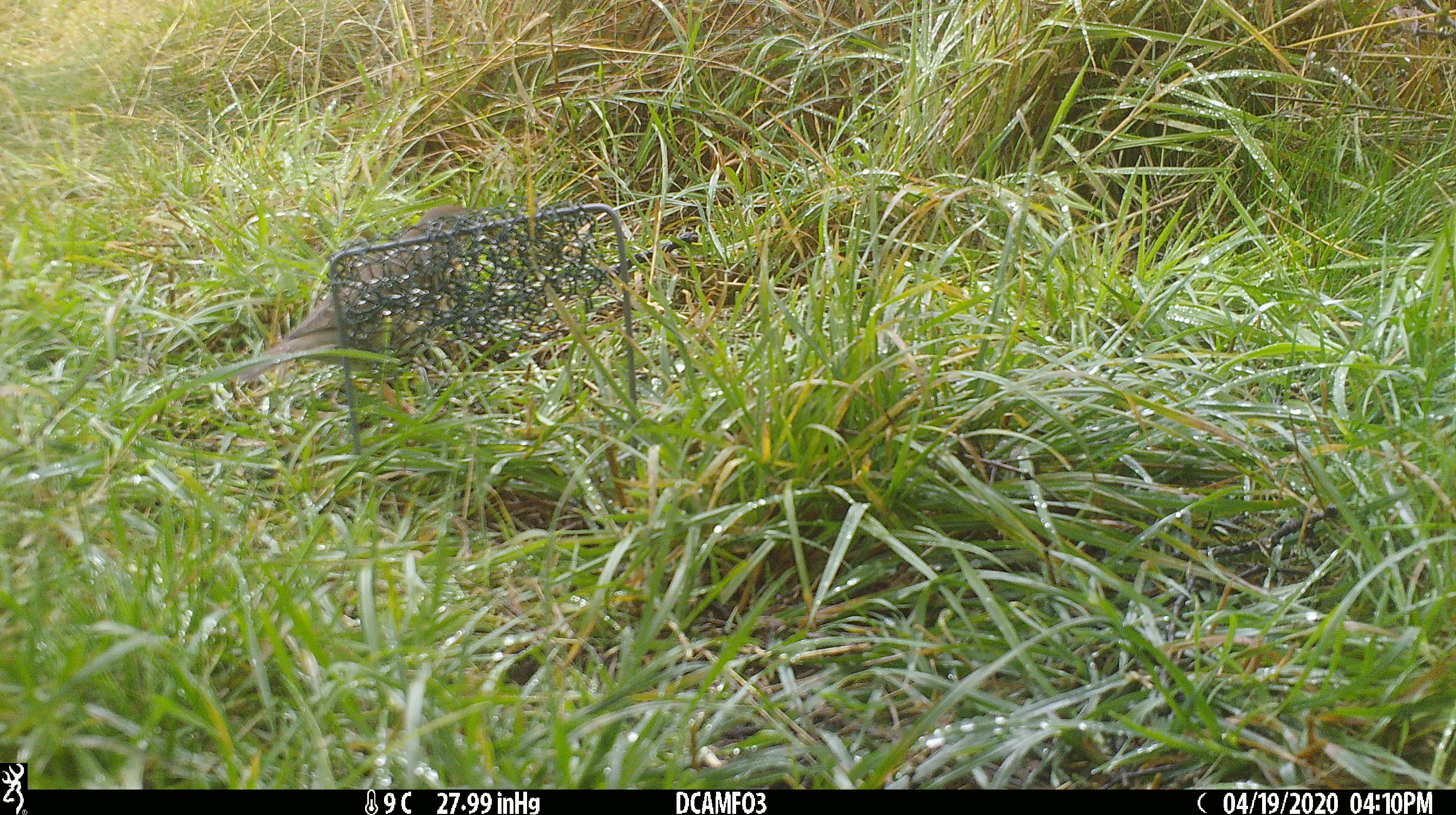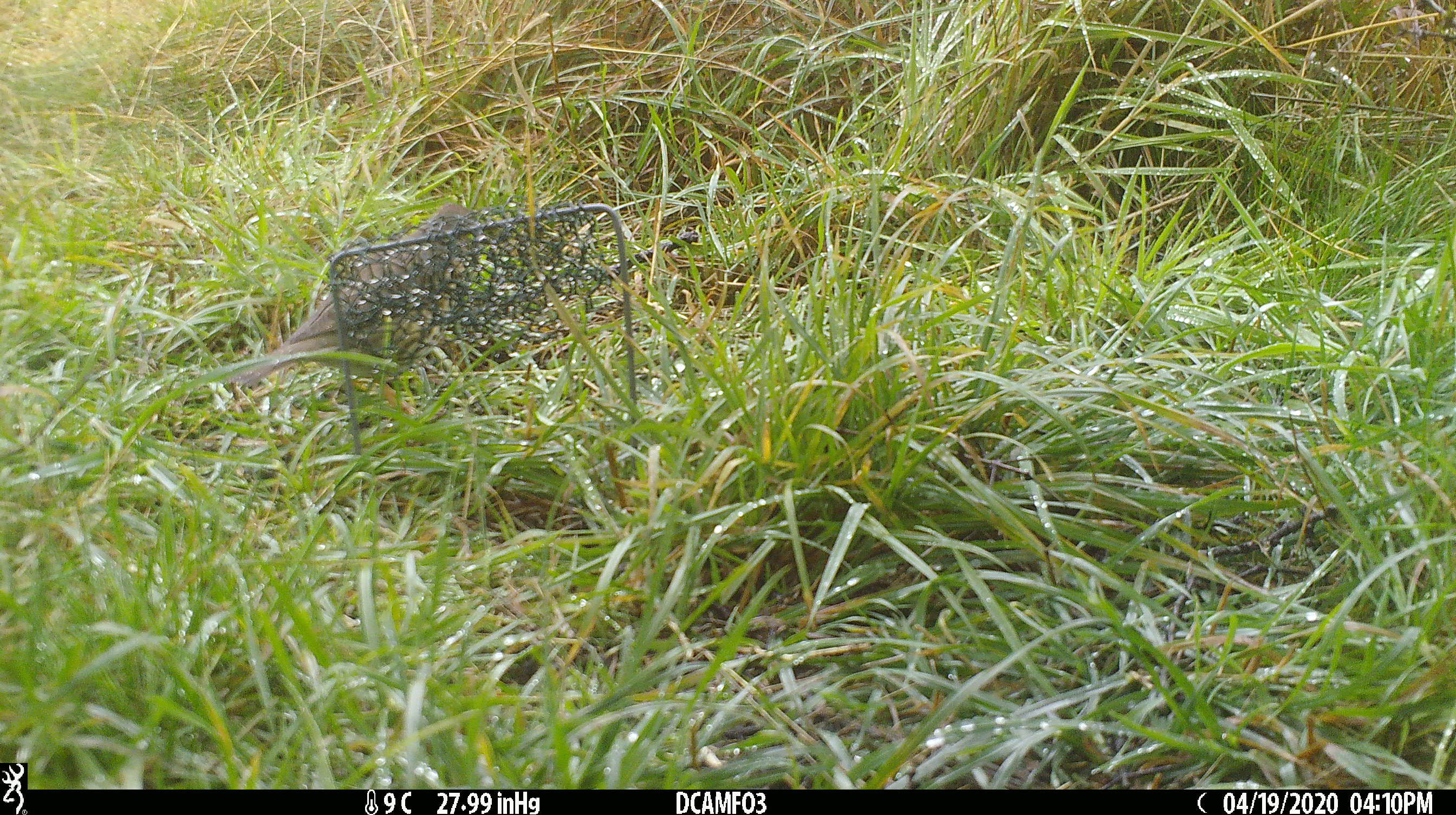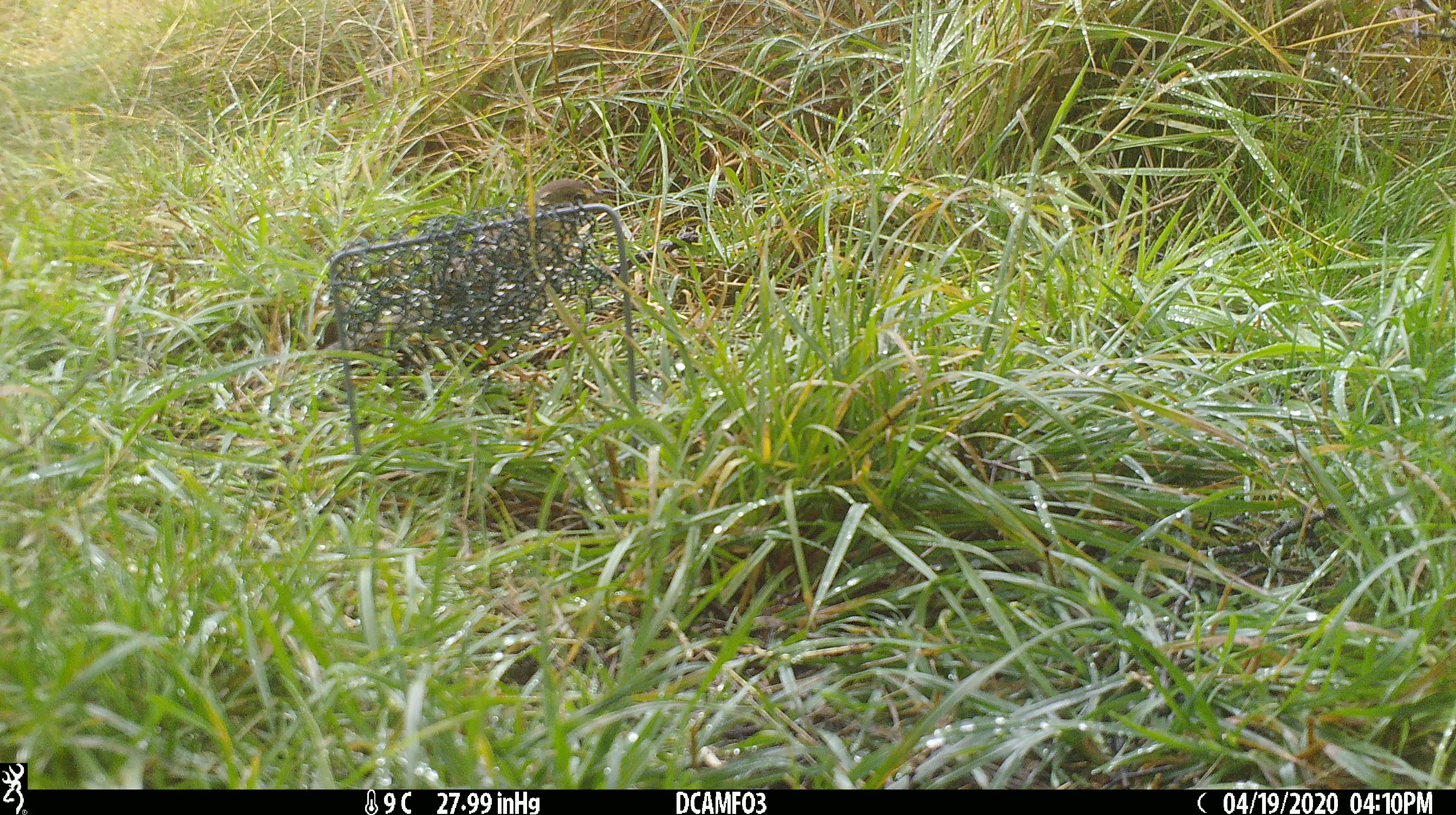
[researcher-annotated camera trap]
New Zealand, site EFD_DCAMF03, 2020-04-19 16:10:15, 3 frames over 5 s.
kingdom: Animalia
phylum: Chordata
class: Aves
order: Passeriformes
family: Turdidae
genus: Turdus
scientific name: Turdus philomelos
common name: song thrush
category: thrush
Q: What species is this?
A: Thrush (song thrush) (Turdus philomelos).